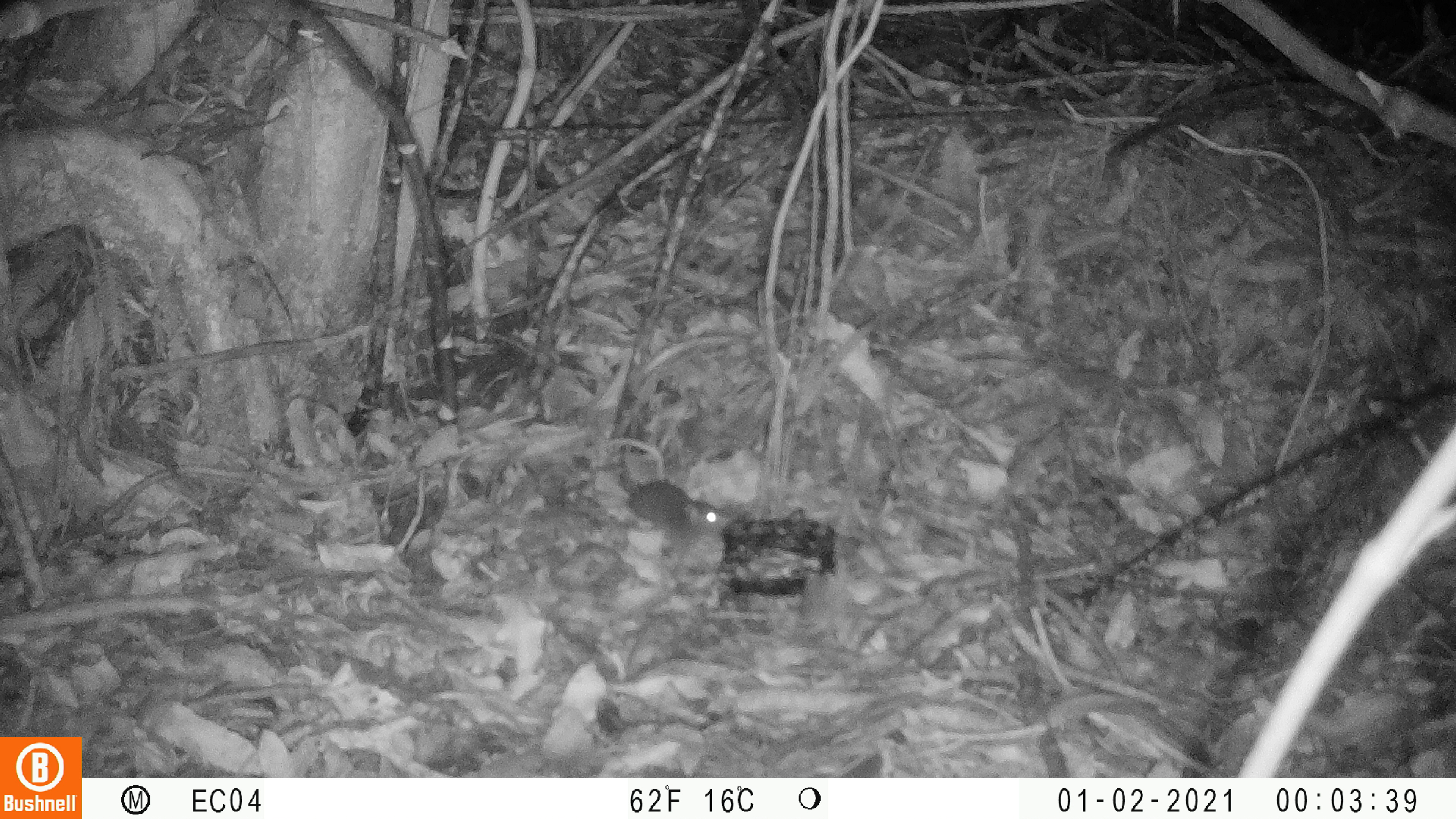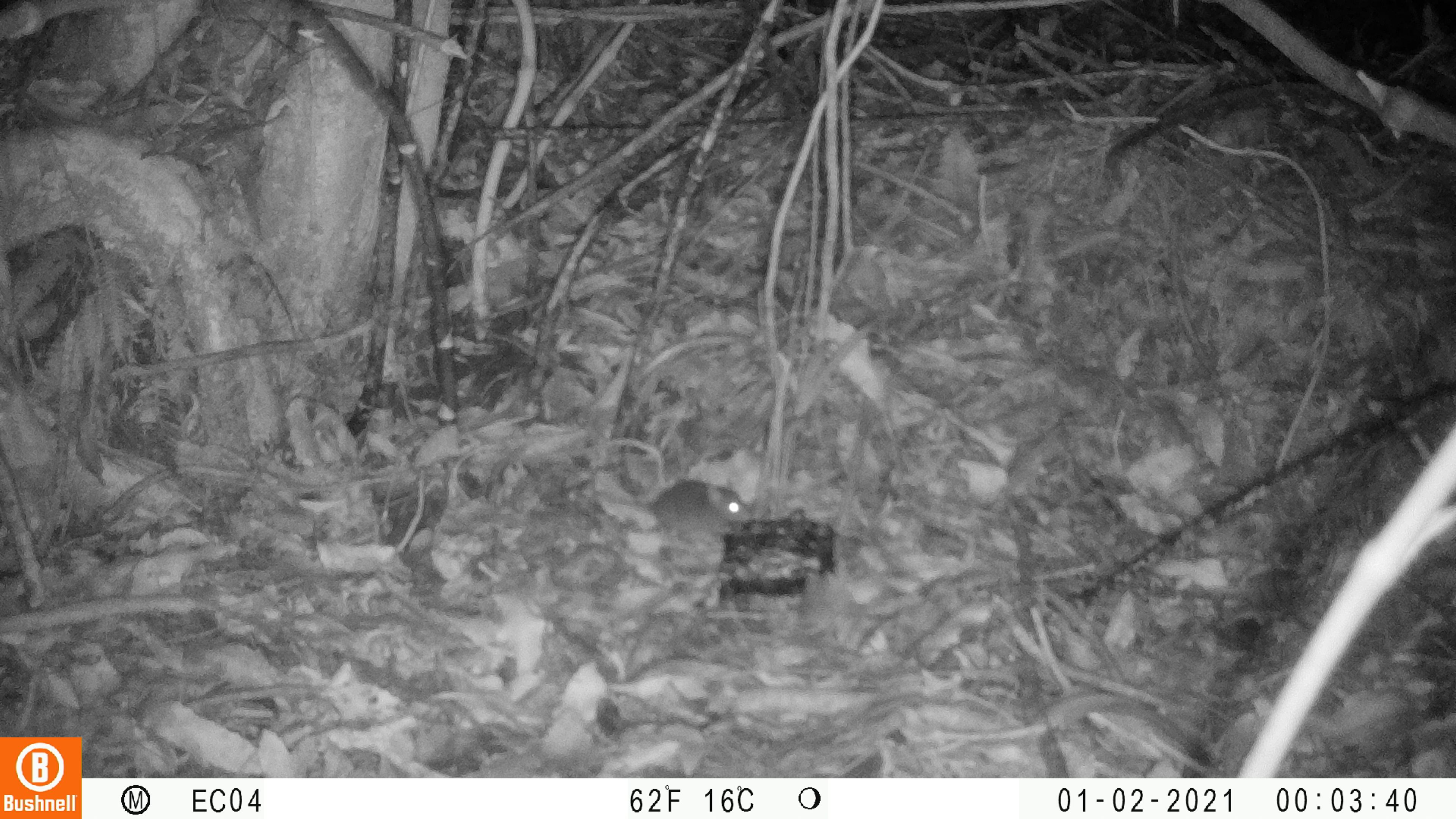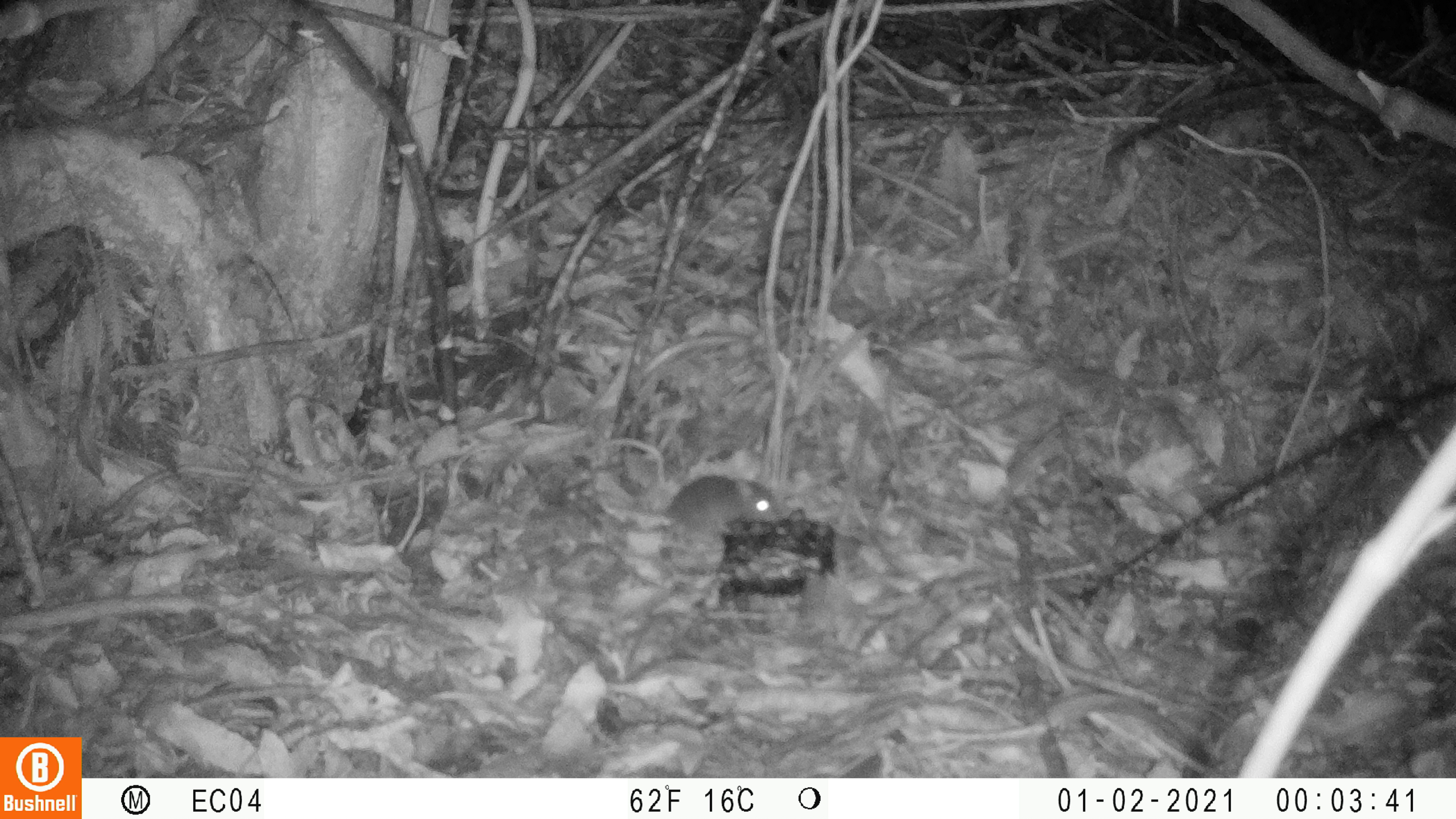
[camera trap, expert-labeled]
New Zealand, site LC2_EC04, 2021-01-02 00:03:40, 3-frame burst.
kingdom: Animalia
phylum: Chordata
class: Mammalia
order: Rodentia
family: Muridae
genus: Mus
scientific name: Mus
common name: mouse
Mouse (Mus).